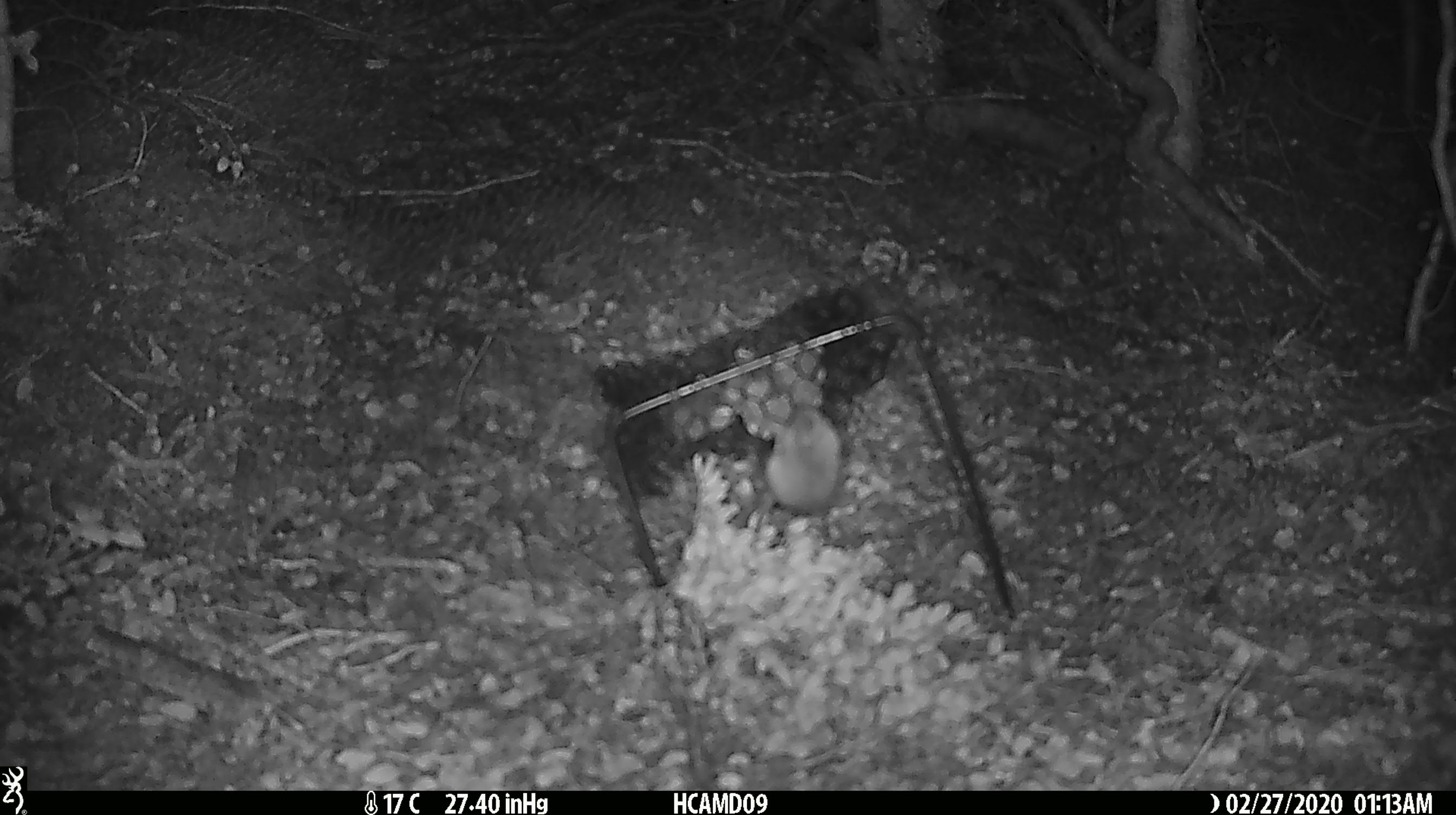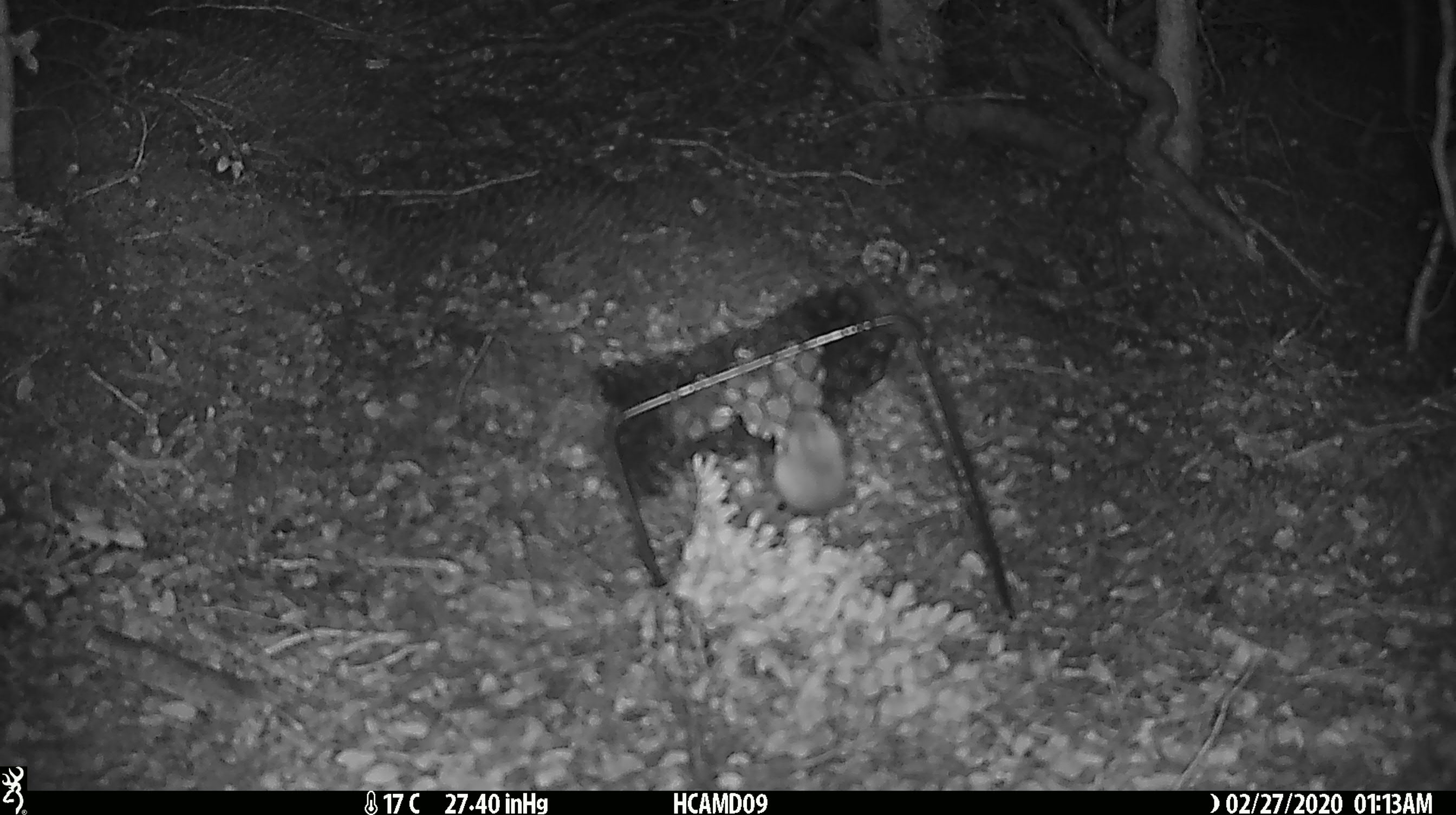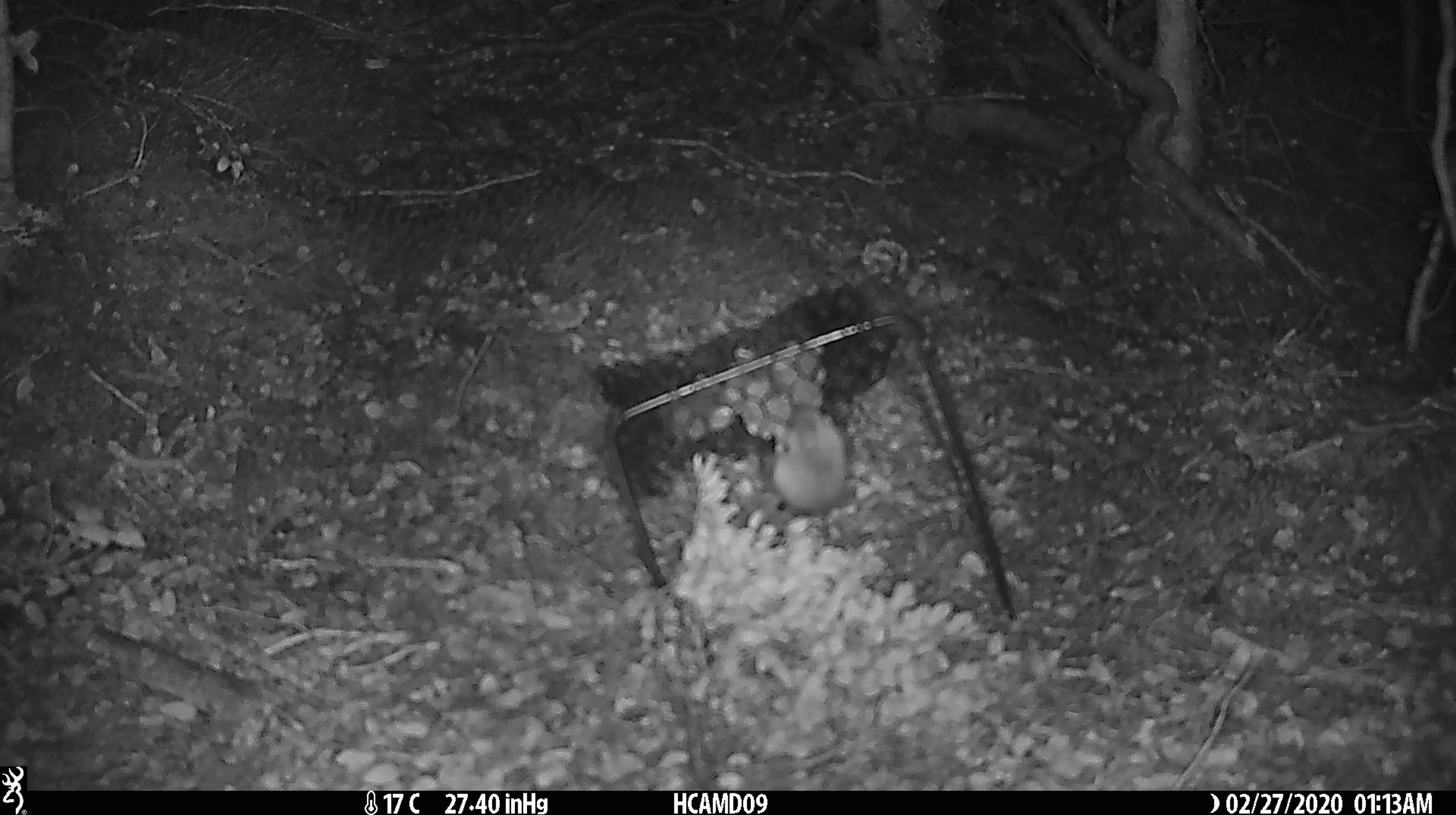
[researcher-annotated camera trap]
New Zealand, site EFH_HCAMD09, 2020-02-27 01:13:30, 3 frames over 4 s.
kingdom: Animalia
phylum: Chordata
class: Mammalia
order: Rodentia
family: Muridae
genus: Mus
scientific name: Mus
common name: mouse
Mouse (Mus).